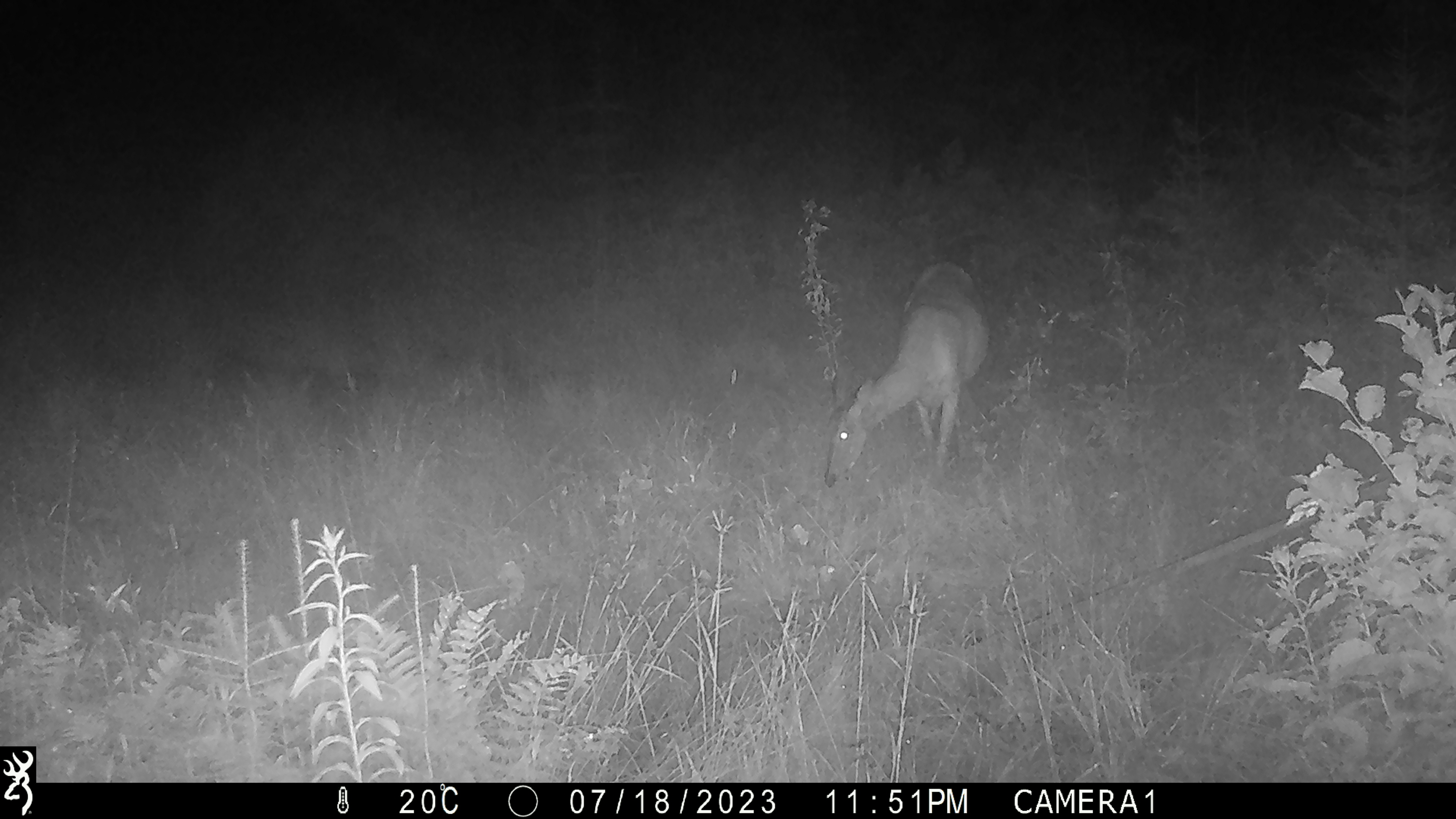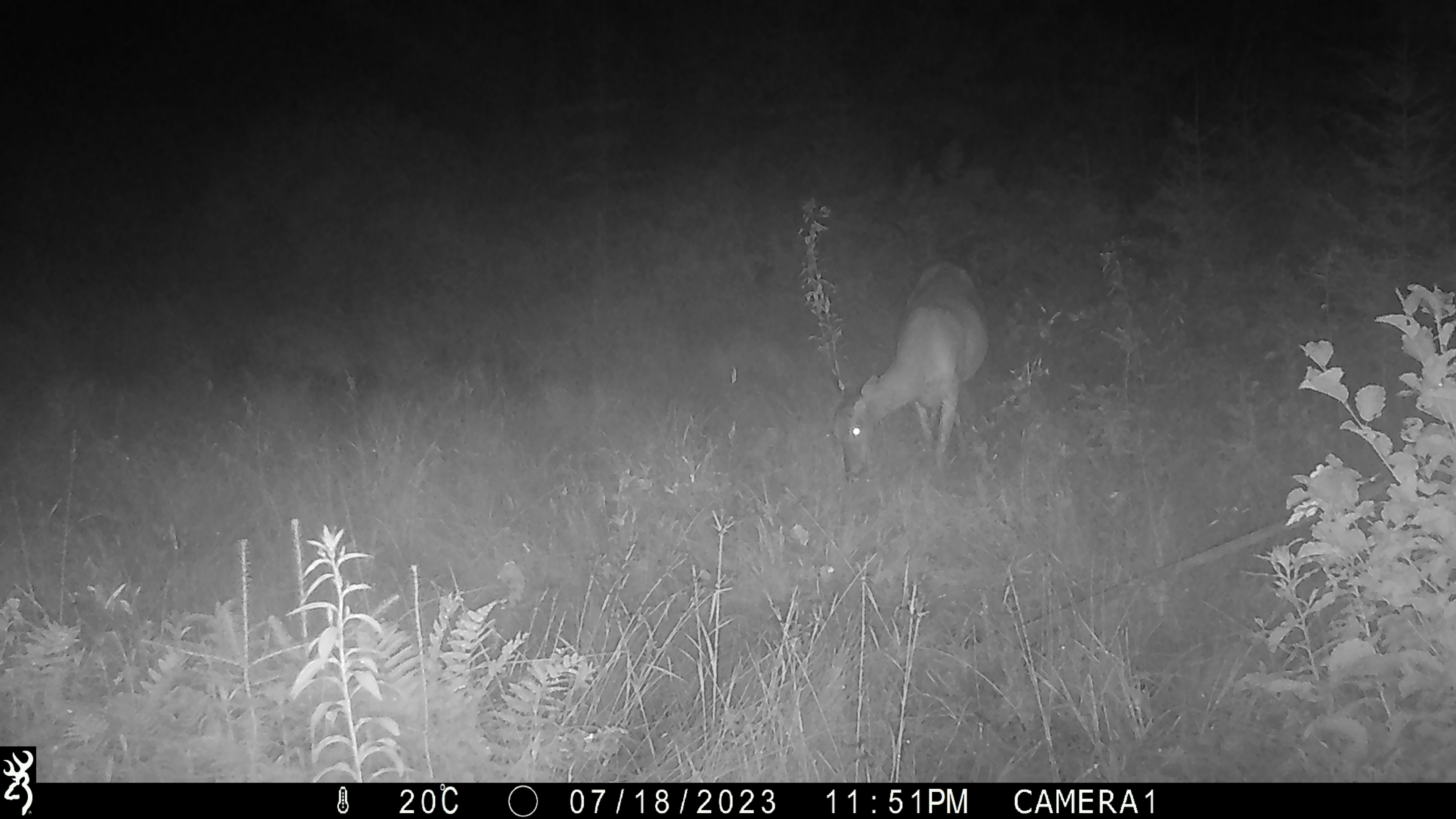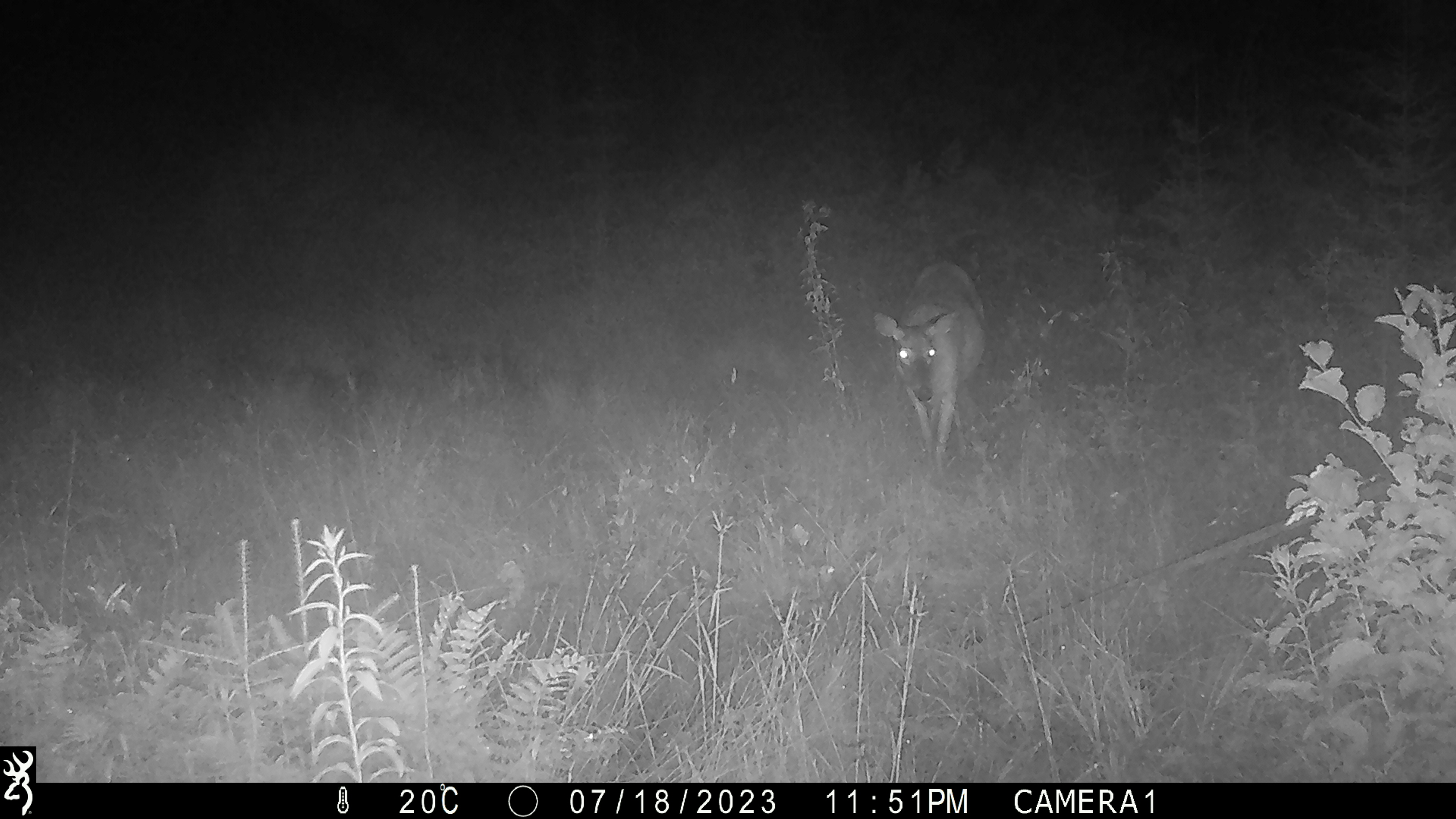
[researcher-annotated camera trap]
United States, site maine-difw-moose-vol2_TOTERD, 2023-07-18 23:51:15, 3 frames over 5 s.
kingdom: Animalia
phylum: Chordata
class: Mammalia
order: Artiodactyla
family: Cervidae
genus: Odocoileus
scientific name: Odocoileus virginianus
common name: white-tailed deer